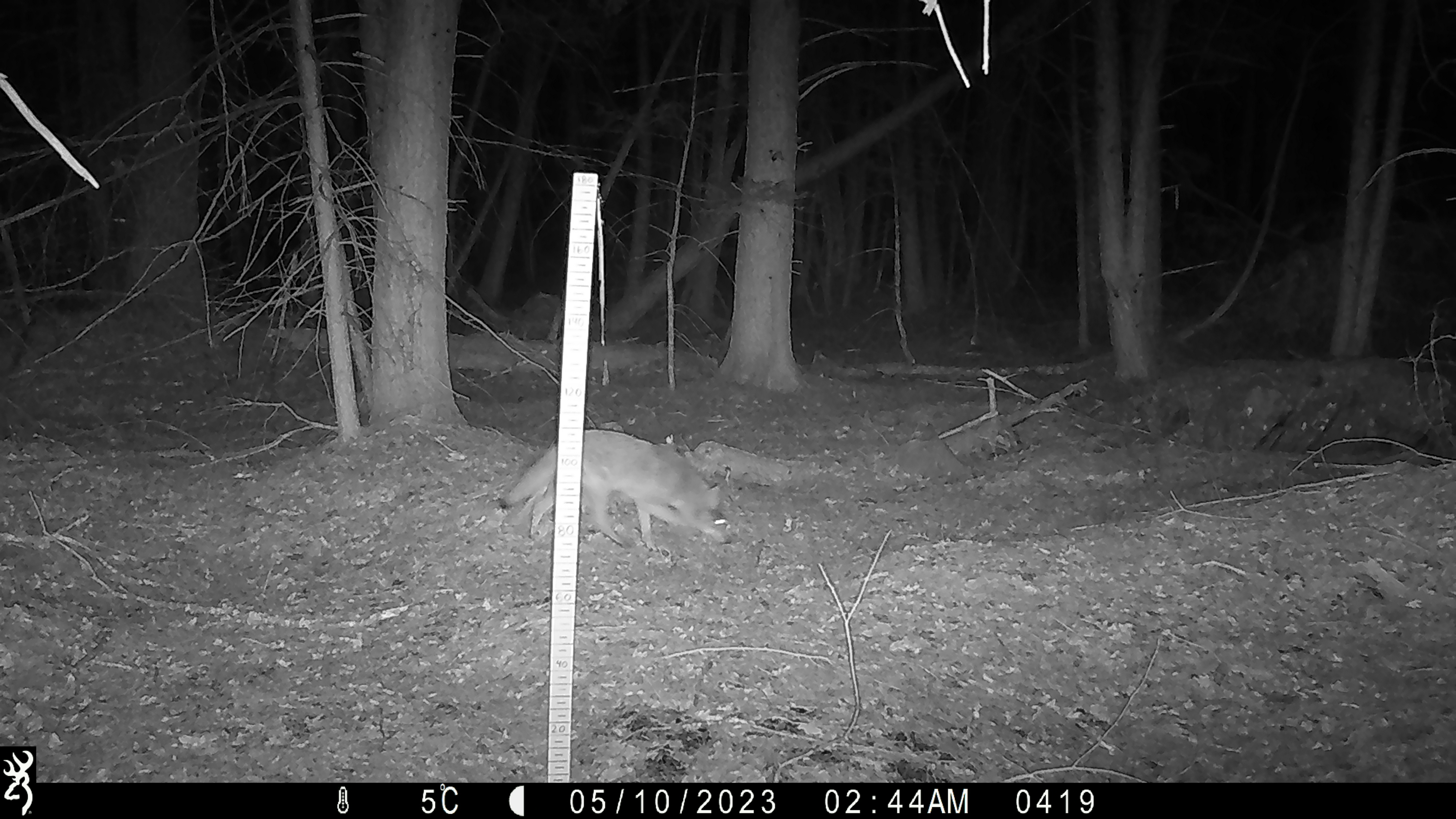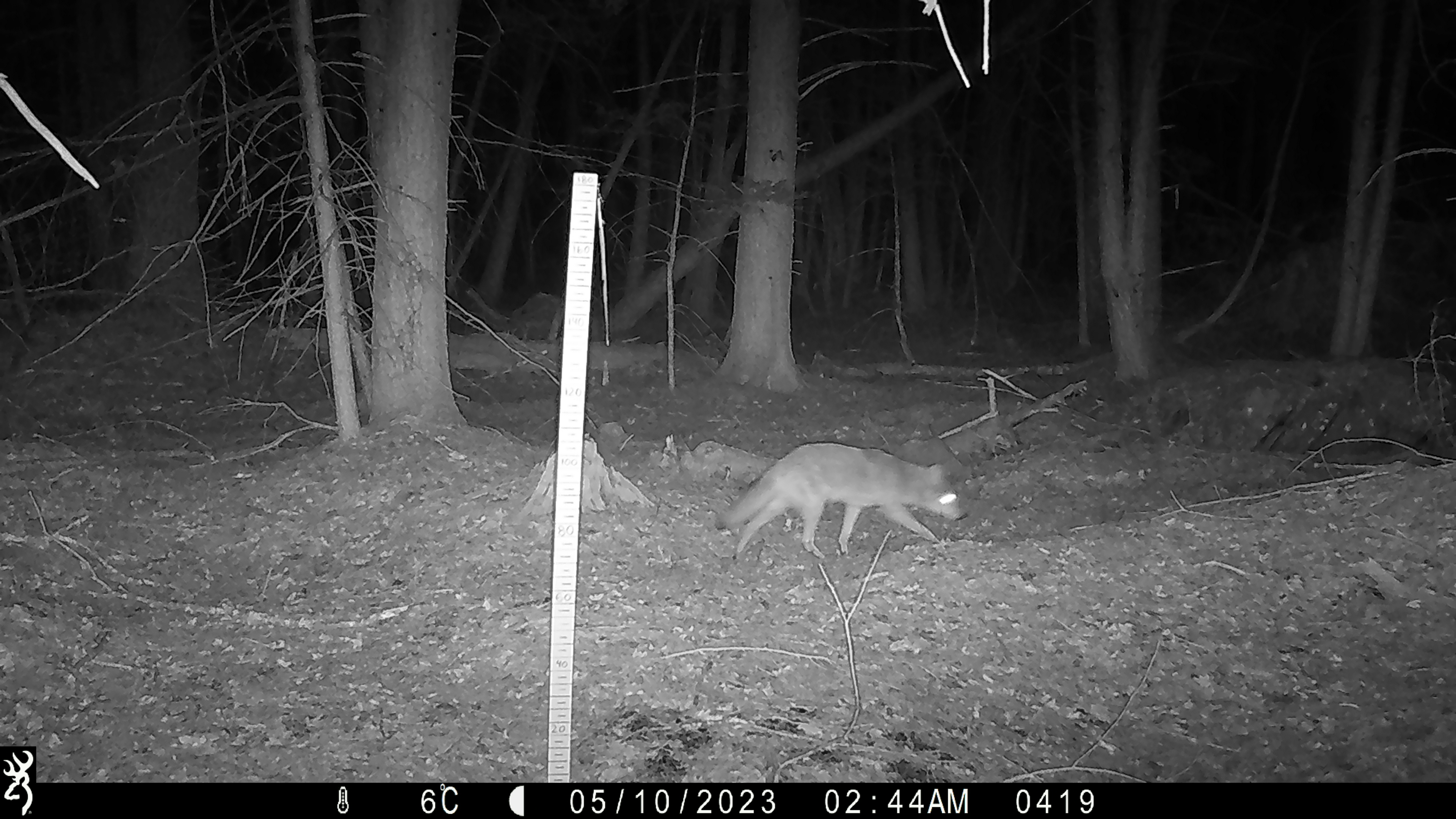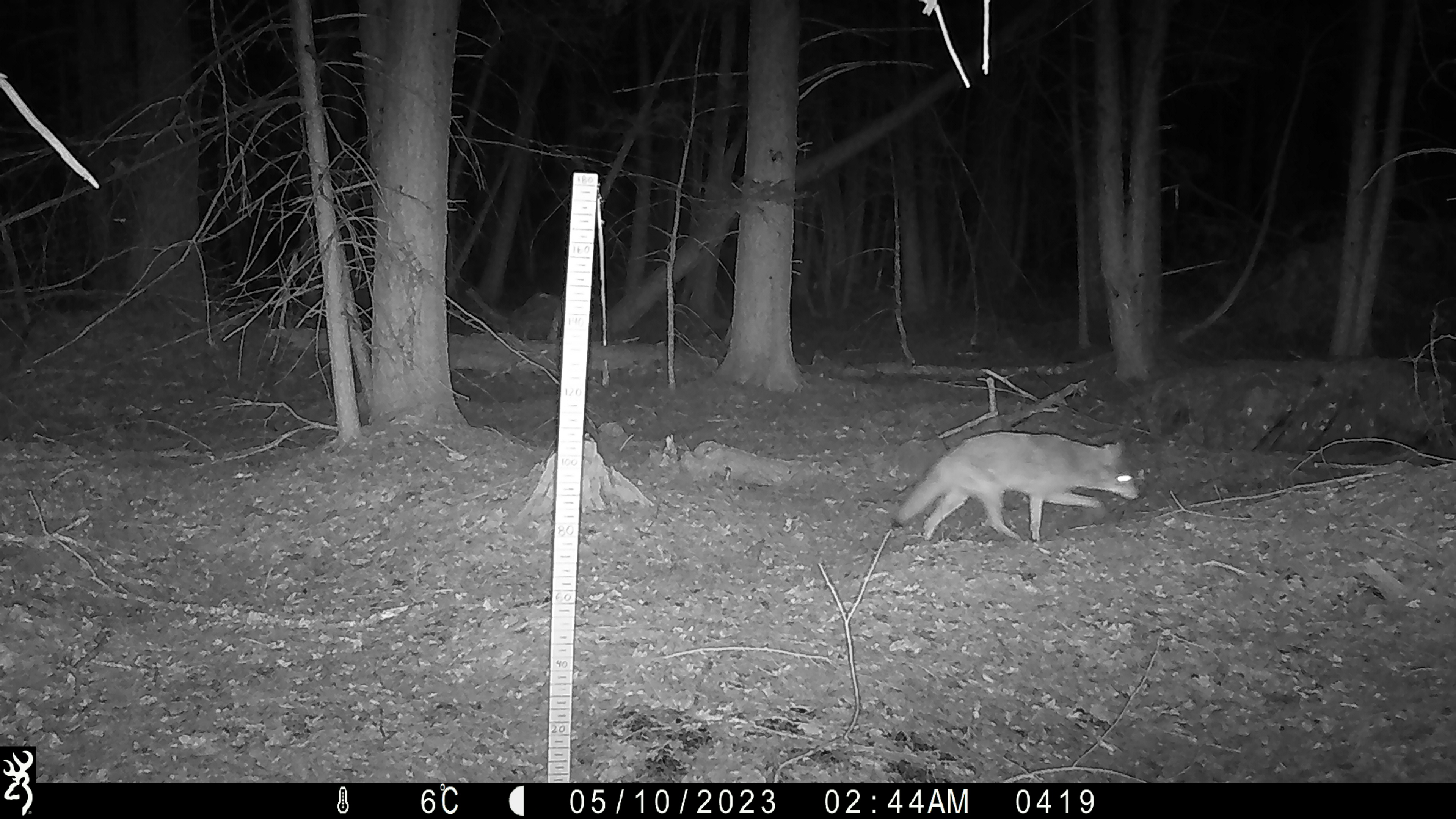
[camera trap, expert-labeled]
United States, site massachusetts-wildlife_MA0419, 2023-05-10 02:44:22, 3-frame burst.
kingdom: Animalia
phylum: Chordata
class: Mammalia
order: Carnivora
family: Canidae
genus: Canis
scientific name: Canis latrans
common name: coyote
Coyote (Canis latrans).